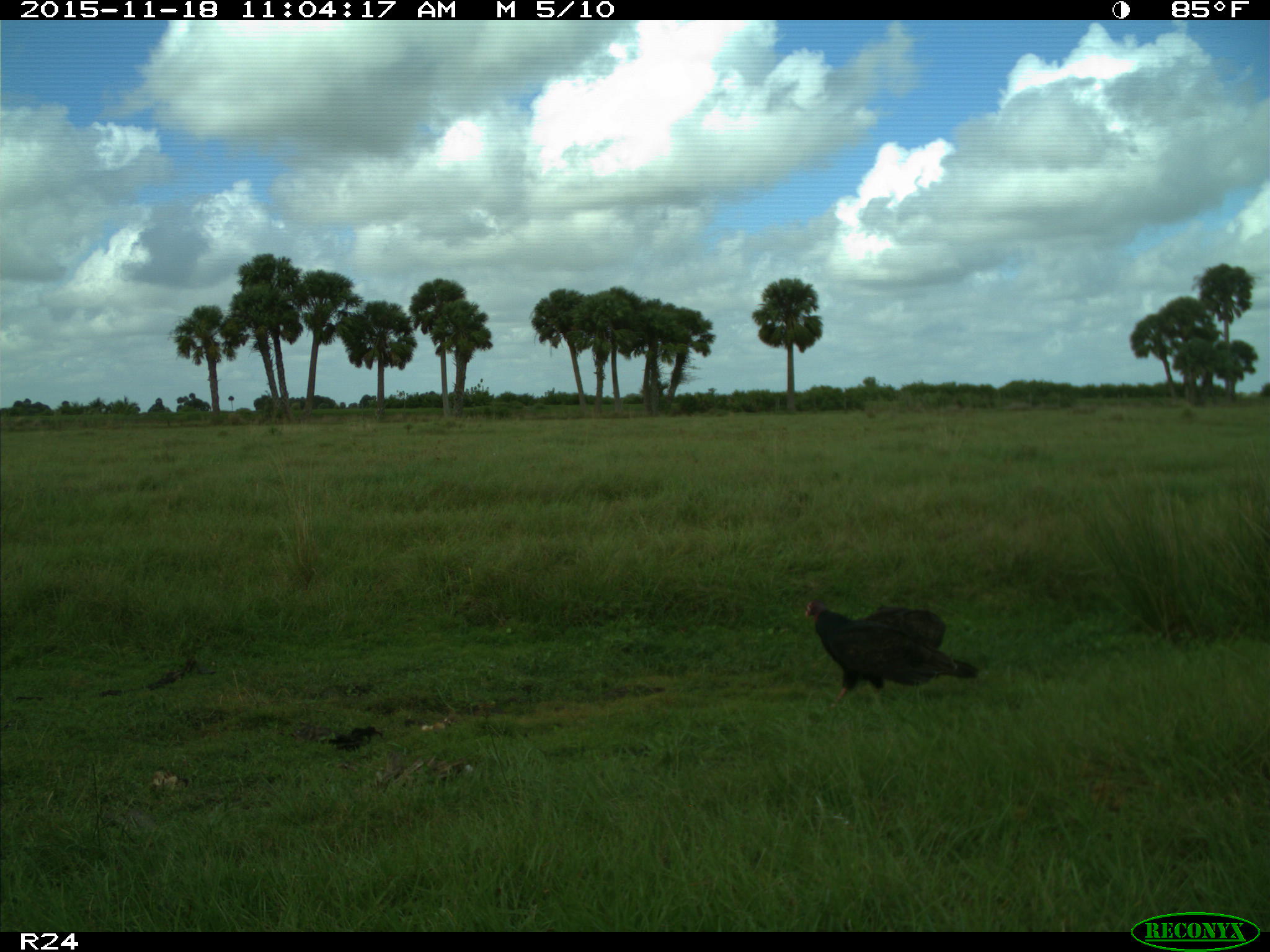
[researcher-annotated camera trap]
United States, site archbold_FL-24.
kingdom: Animalia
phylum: Chordata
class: Aves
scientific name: Aves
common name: birds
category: unidentified bird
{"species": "unidentified bird (birds) (Aves)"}